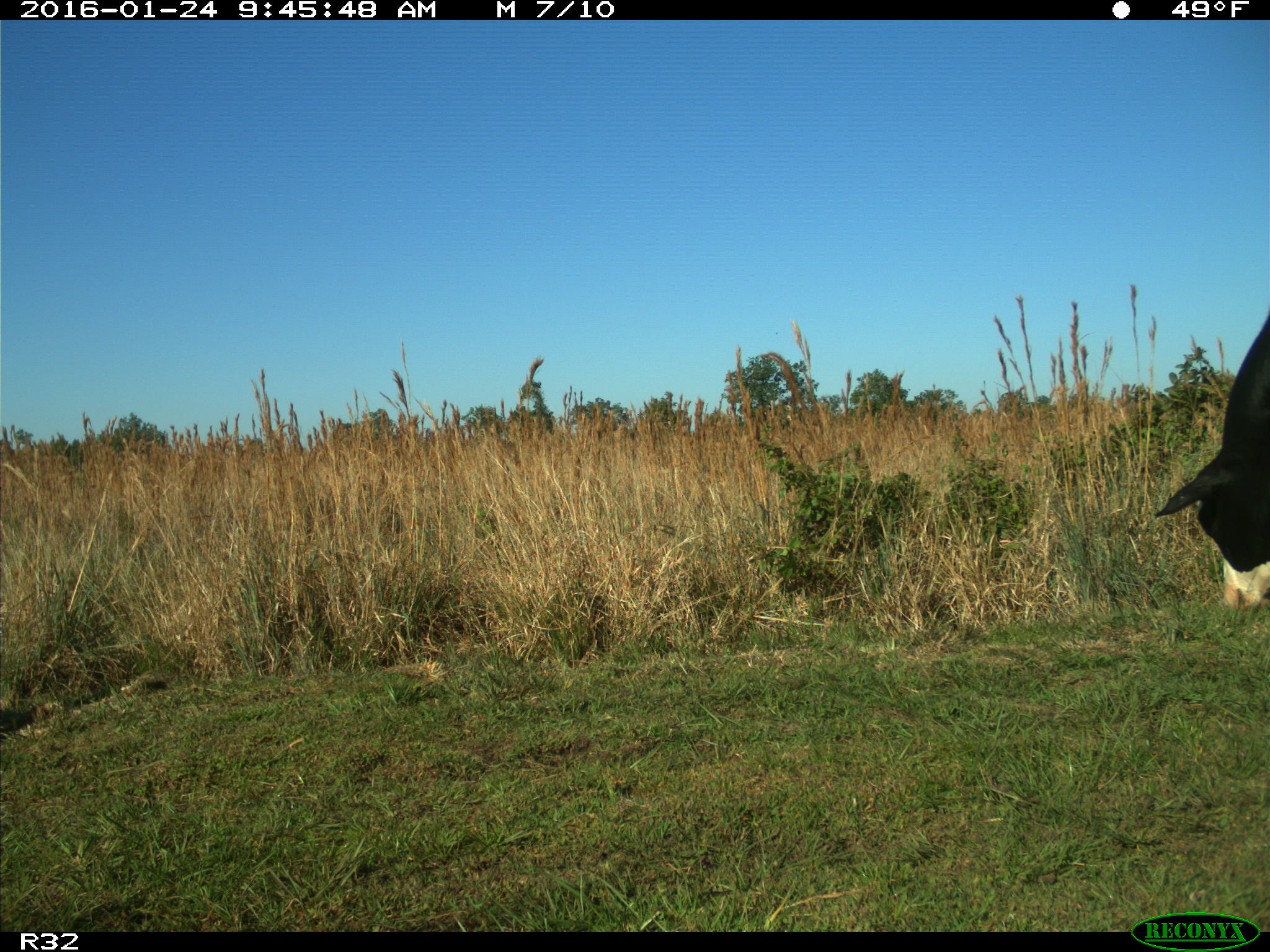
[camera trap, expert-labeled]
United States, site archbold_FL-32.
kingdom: Animalia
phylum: Chordata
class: Mammalia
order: Artiodactyla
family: Bovidae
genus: Bos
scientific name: Bos taurus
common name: domestic cow